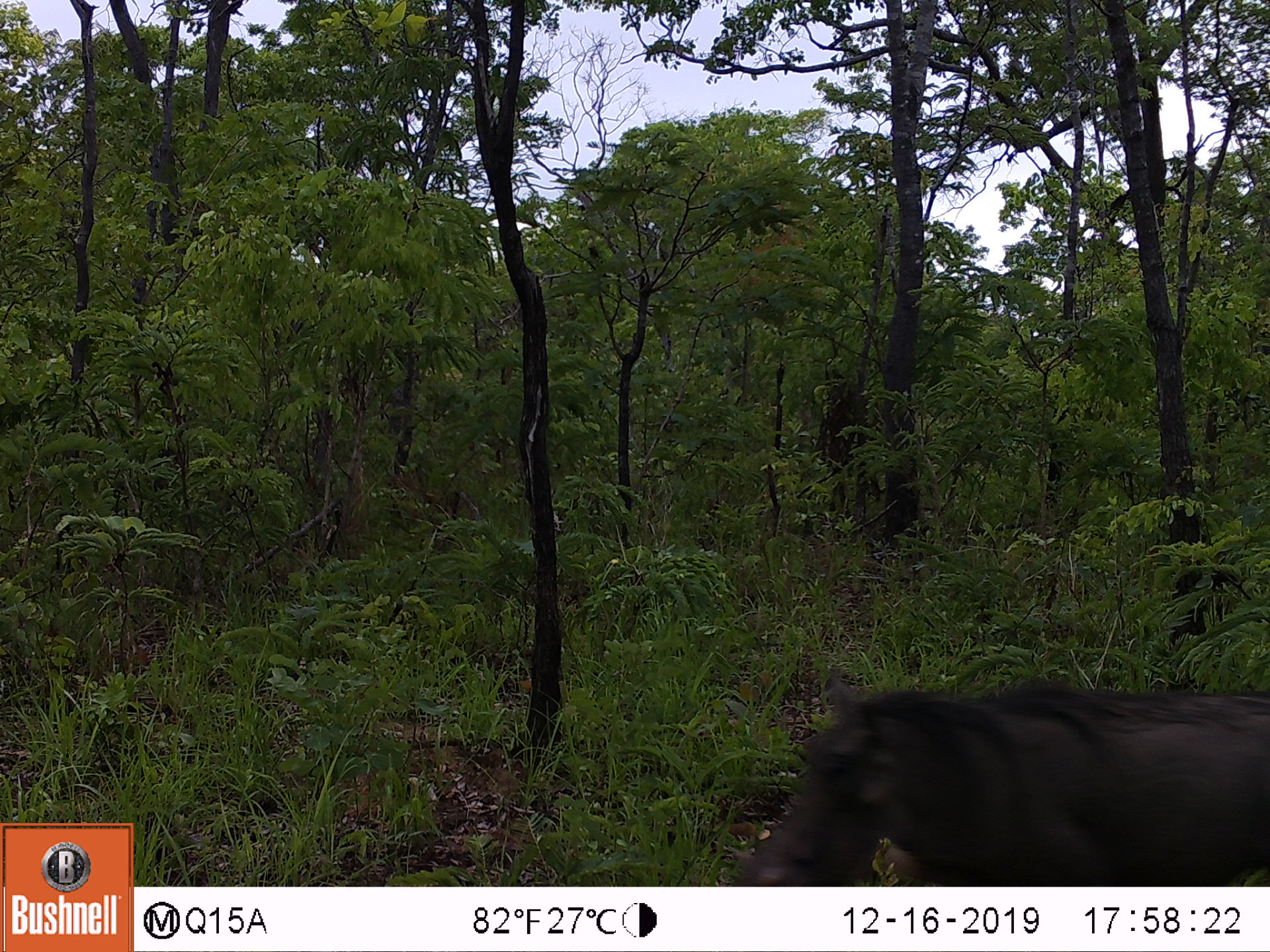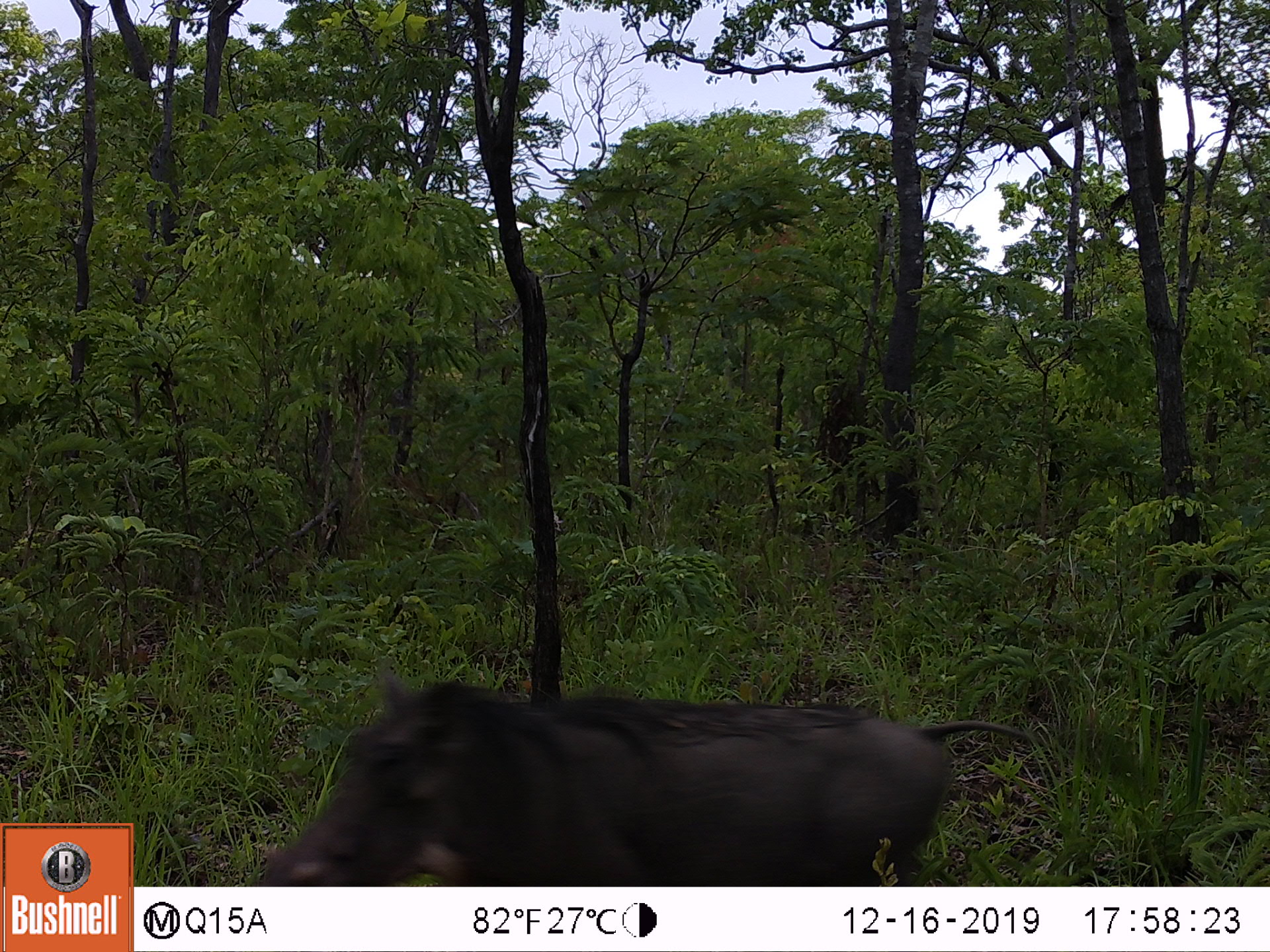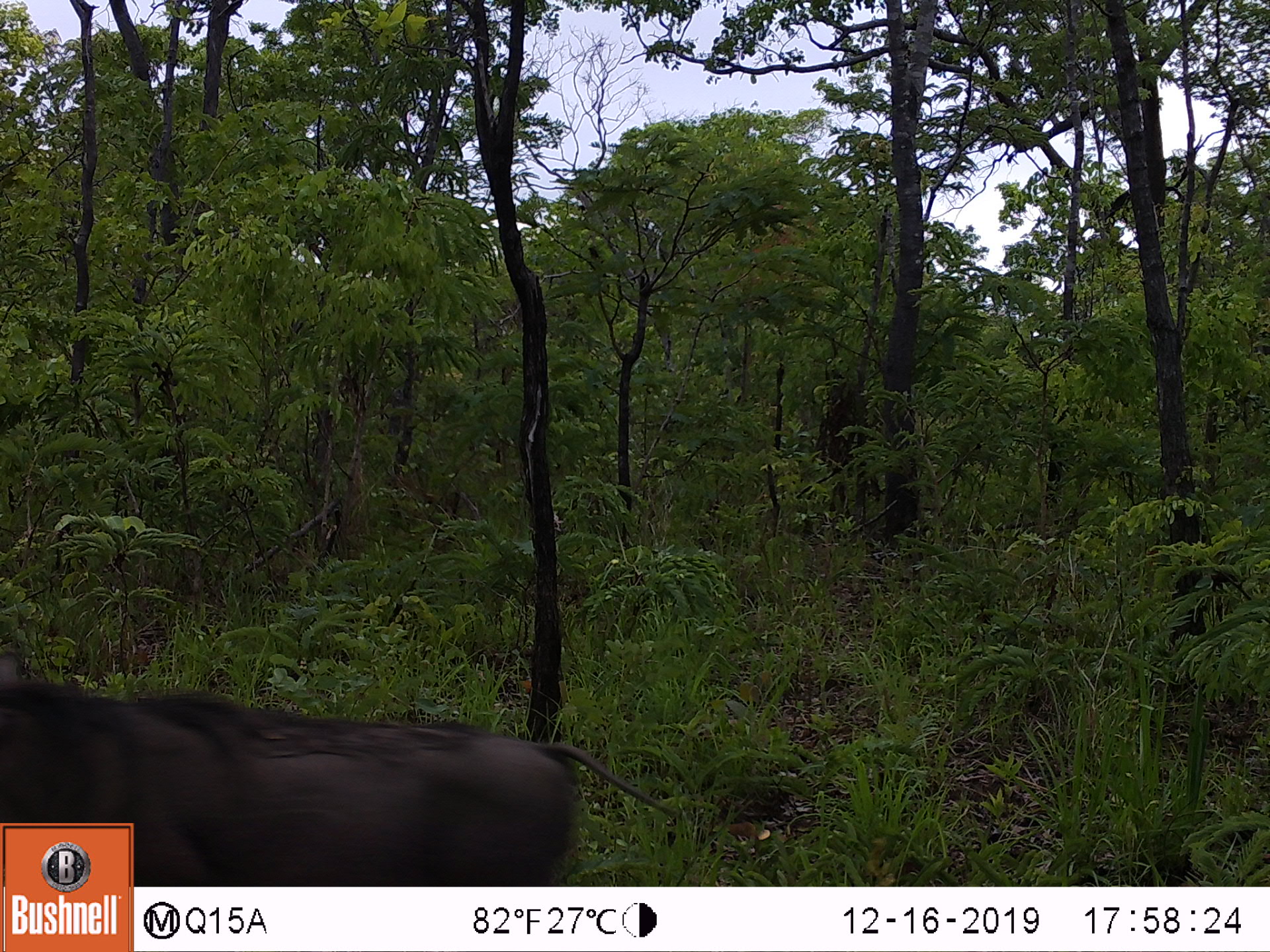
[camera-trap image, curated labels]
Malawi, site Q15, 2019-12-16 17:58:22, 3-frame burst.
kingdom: Animalia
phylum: Chordata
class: Mammalia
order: Artiodactyla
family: Suidae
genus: Phacochoerus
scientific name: Phacochoerus africanus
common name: common warthog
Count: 1.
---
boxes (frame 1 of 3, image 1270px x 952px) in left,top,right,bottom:
common warthog: 723,678,1265,882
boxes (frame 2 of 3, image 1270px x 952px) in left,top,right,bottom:
common warthog: 253,671,993,880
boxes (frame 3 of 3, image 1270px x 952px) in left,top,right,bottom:
common warthog: 0,671,669,818